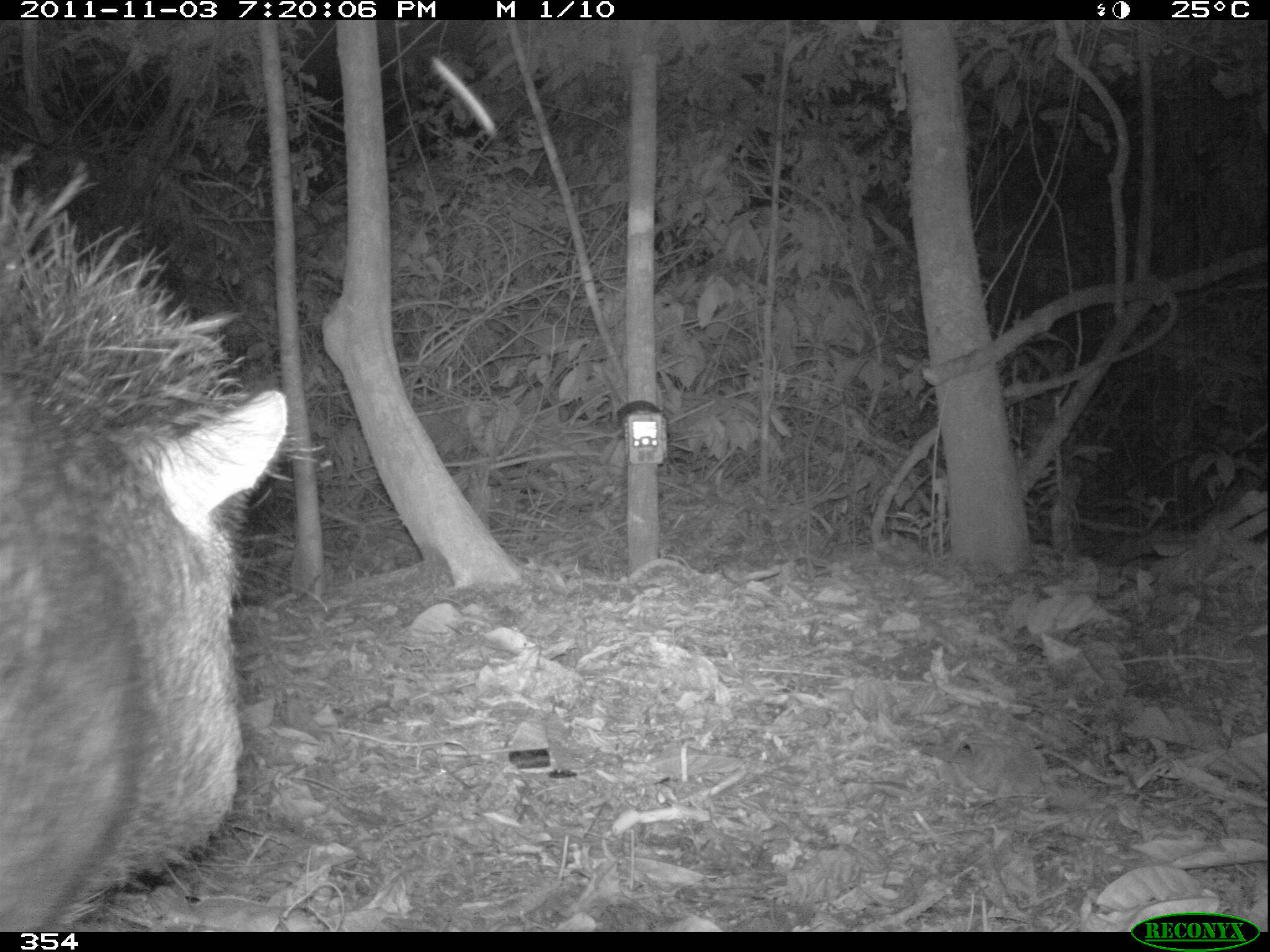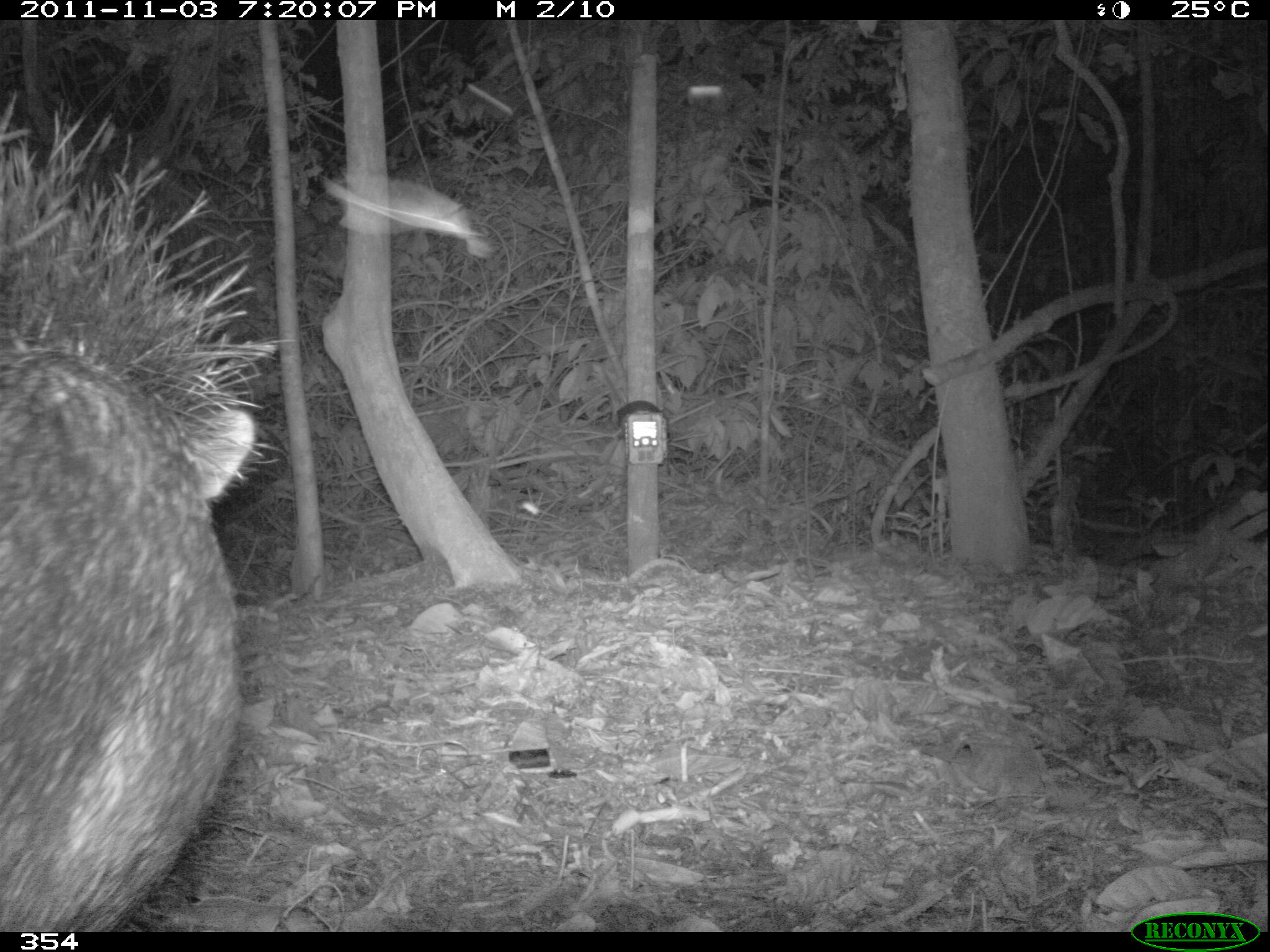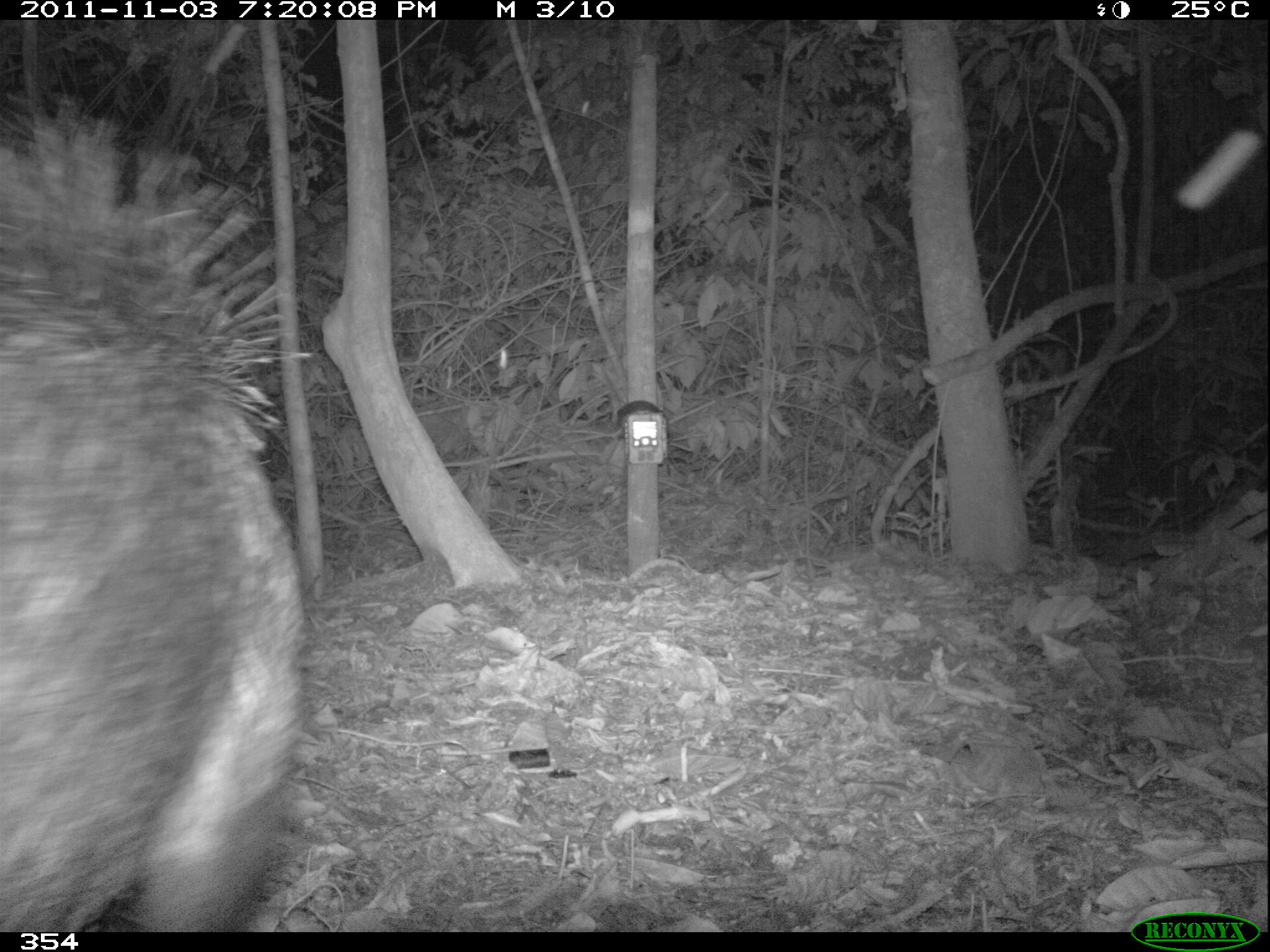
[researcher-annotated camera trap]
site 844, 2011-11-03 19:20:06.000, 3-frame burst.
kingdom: Animalia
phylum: Chordata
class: Mammalia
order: Artiodactyla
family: Tayassuidae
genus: Tayassu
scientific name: Tayassu pecari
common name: white-lipped peccary